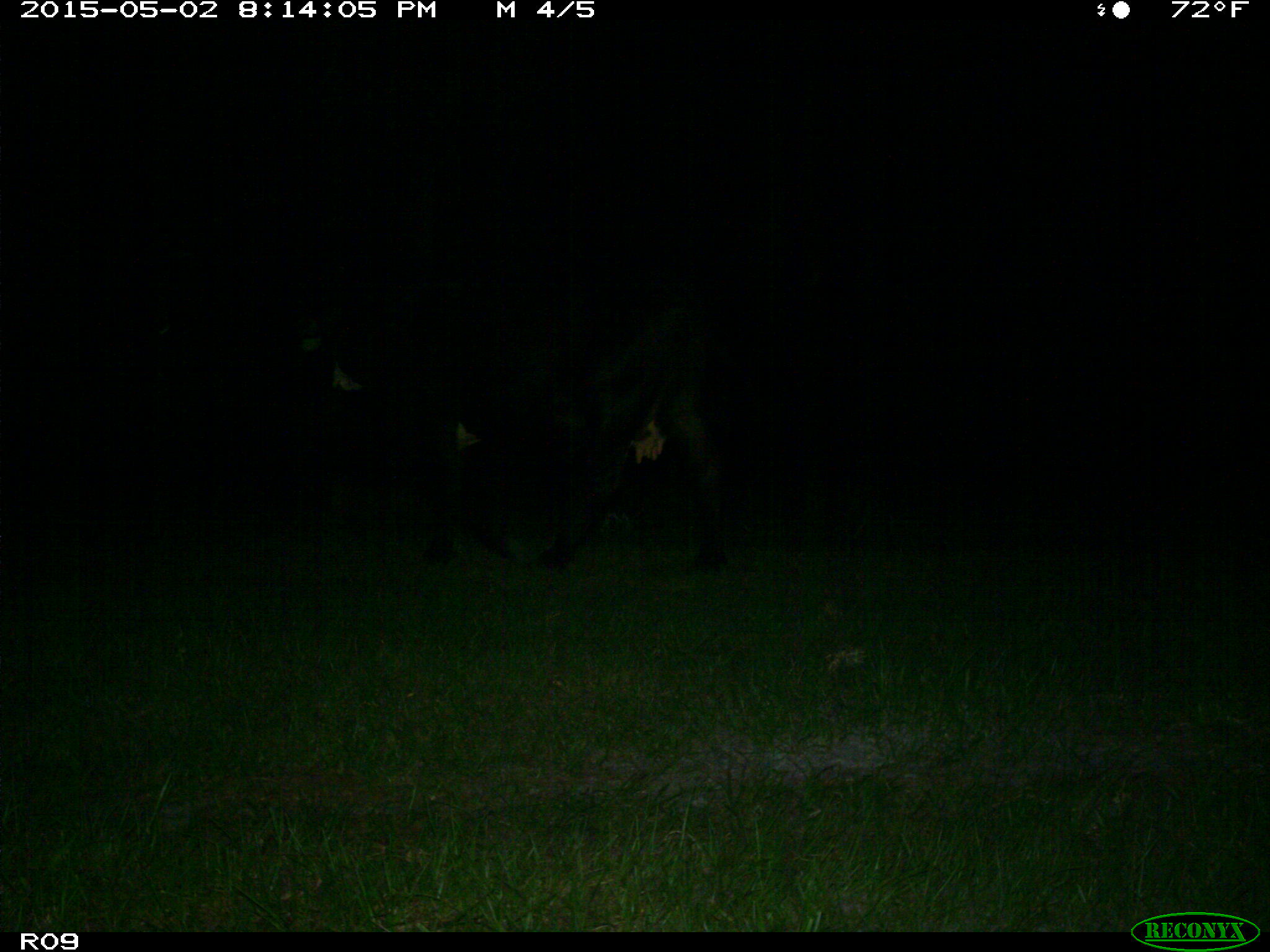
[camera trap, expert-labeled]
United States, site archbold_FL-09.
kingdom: Animalia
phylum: Chordata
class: Mammalia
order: Artiodactyla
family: Bovidae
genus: Bos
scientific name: Bos taurus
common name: domestic cow